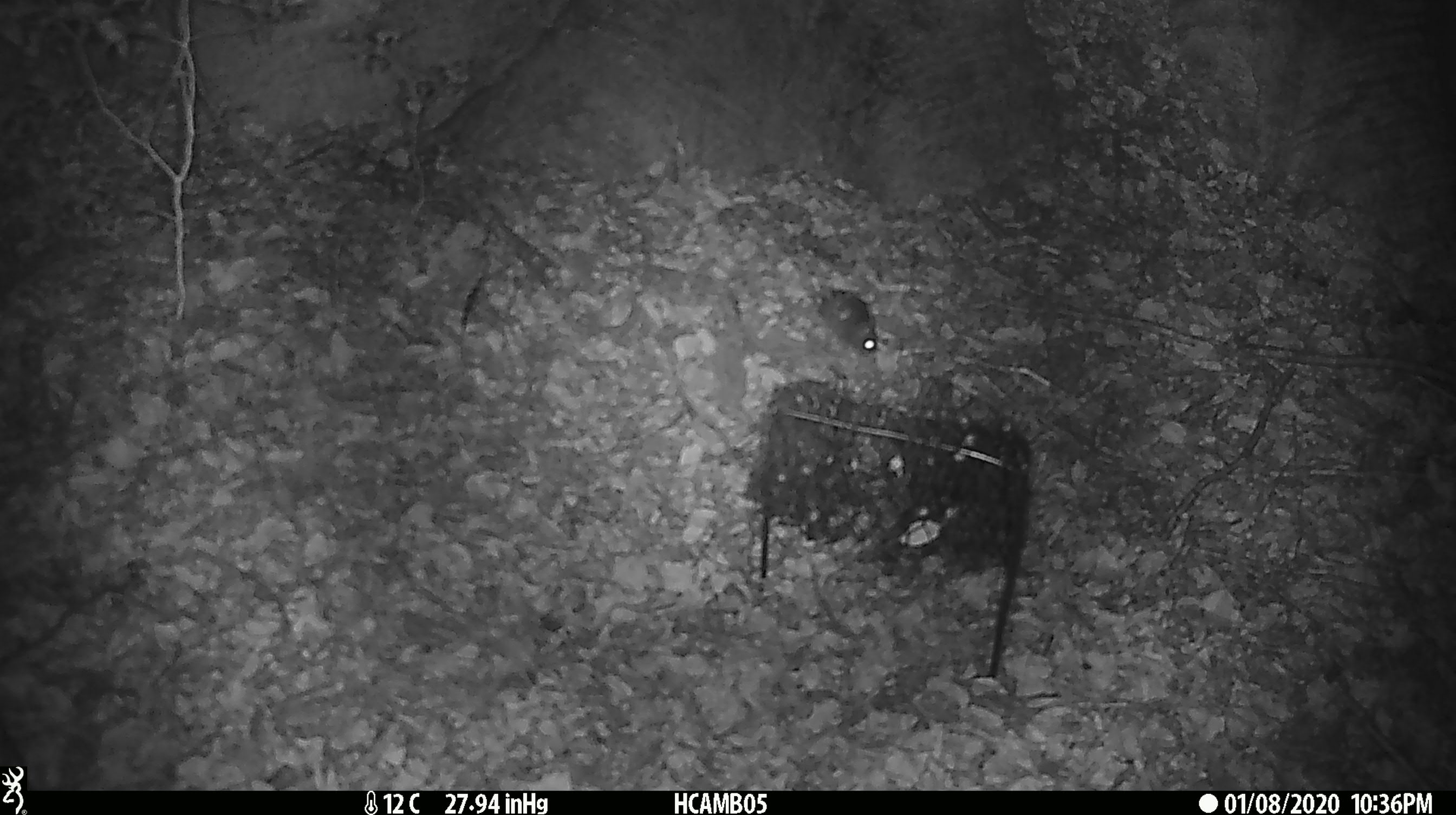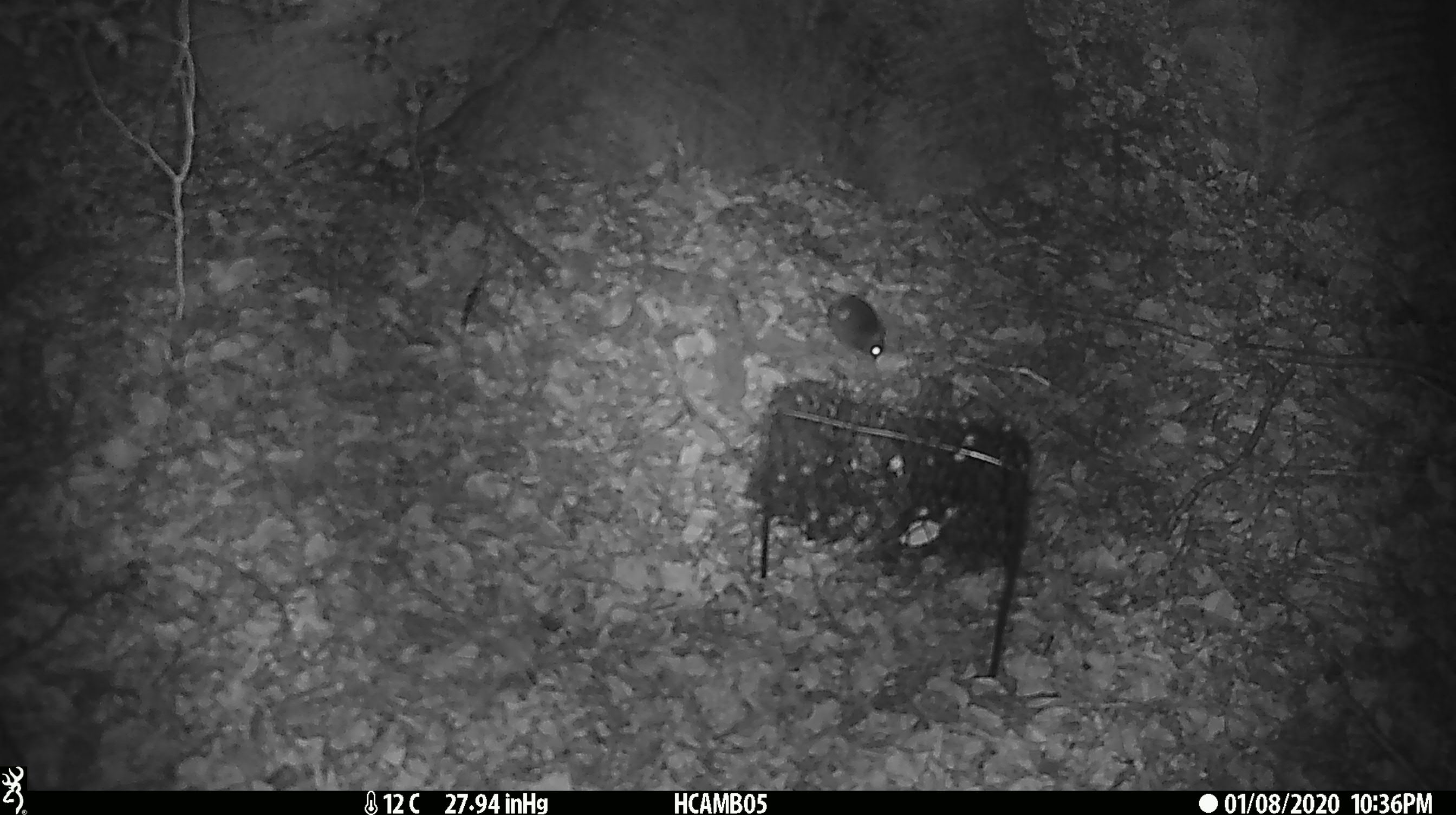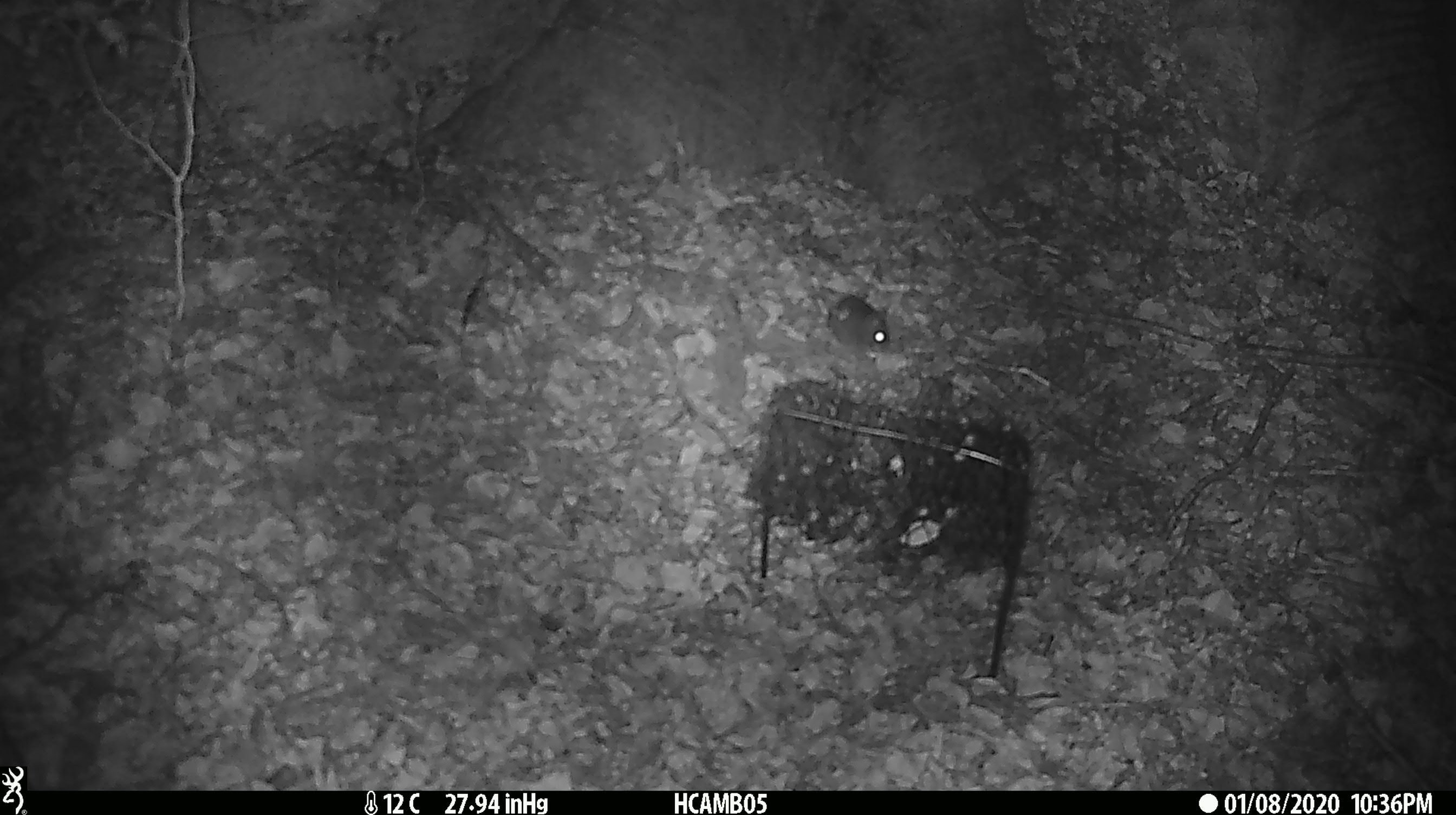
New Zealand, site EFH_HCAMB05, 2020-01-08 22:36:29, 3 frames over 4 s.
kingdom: Animalia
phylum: Chordata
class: Mammalia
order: Rodentia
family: Muridae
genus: Mus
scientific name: Mus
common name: mouse